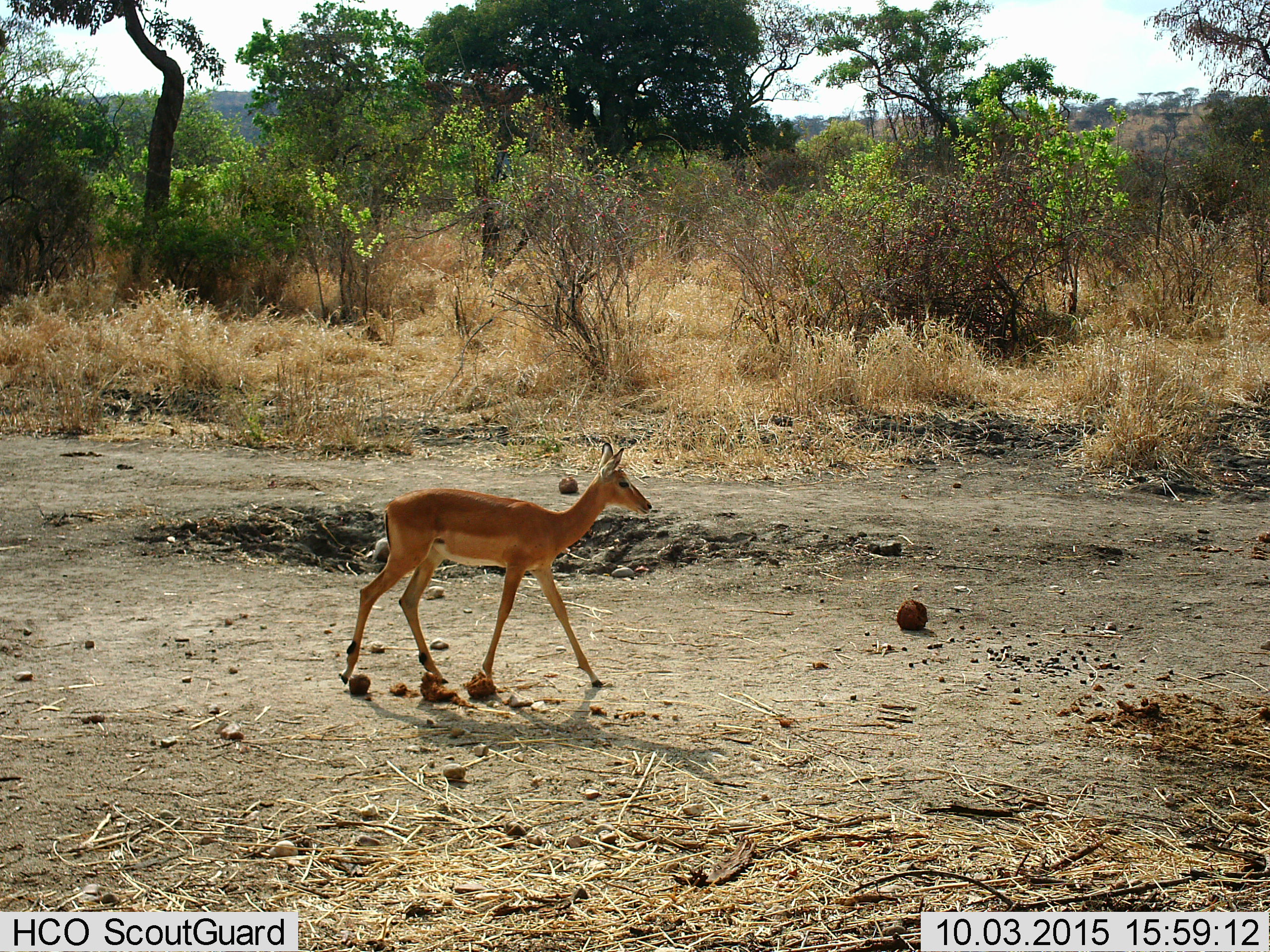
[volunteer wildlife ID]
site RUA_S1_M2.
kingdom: Animalia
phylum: Chordata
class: Mammalia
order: Artiodactyla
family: Bovidae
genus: Aepyceros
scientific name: Aepyceros melampus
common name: impala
Impala (Aepyceros melampus), count 1. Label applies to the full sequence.